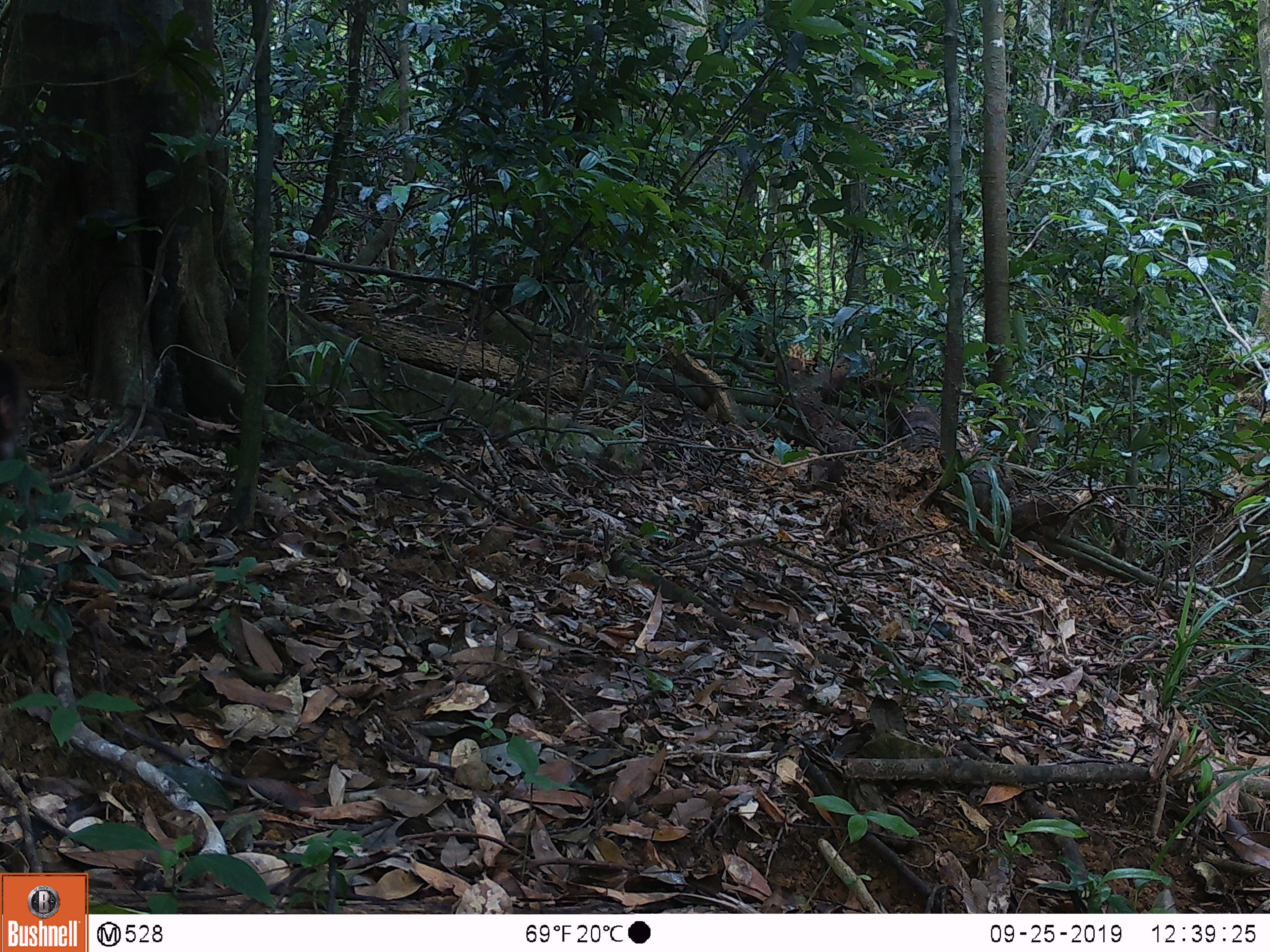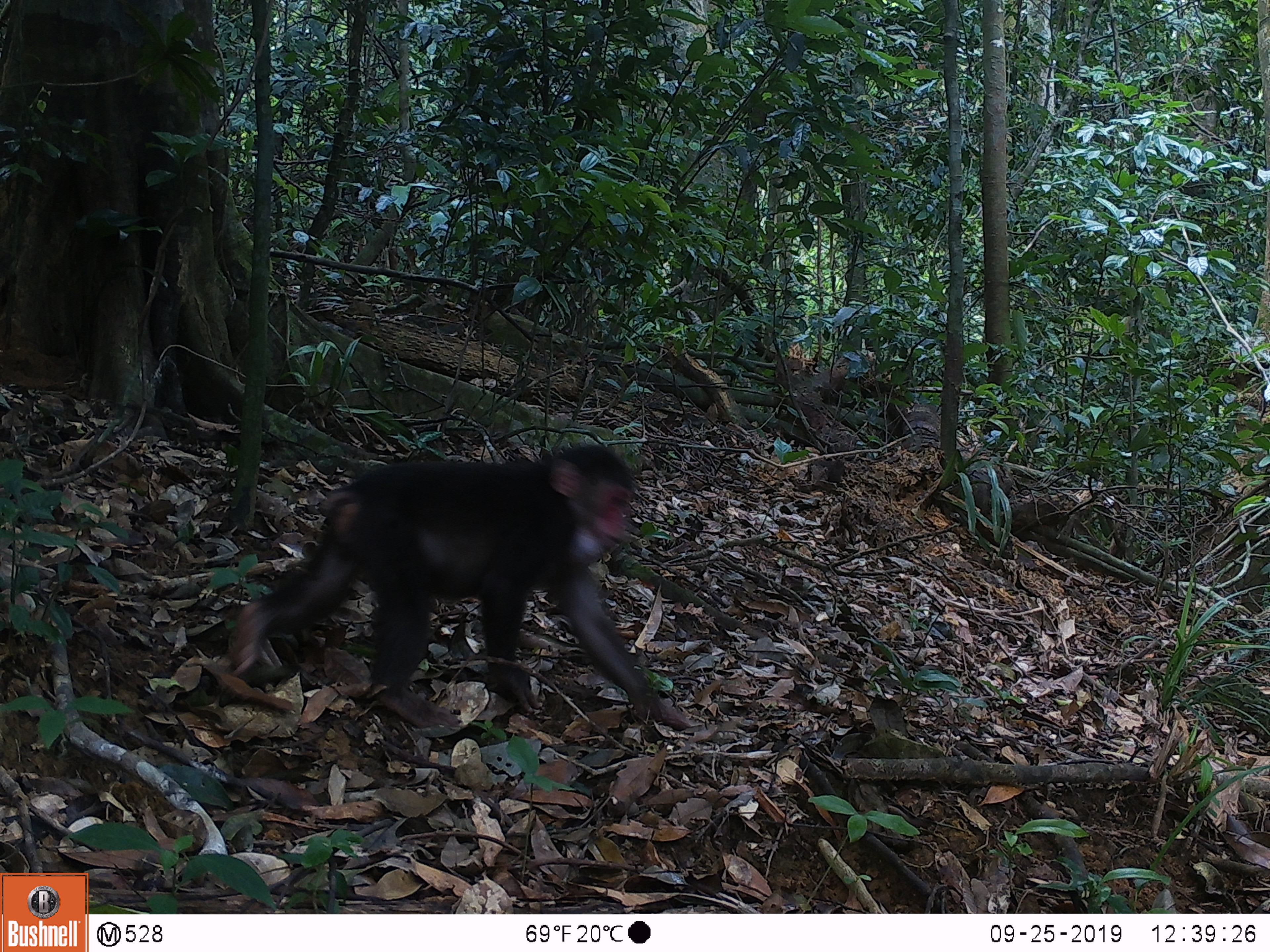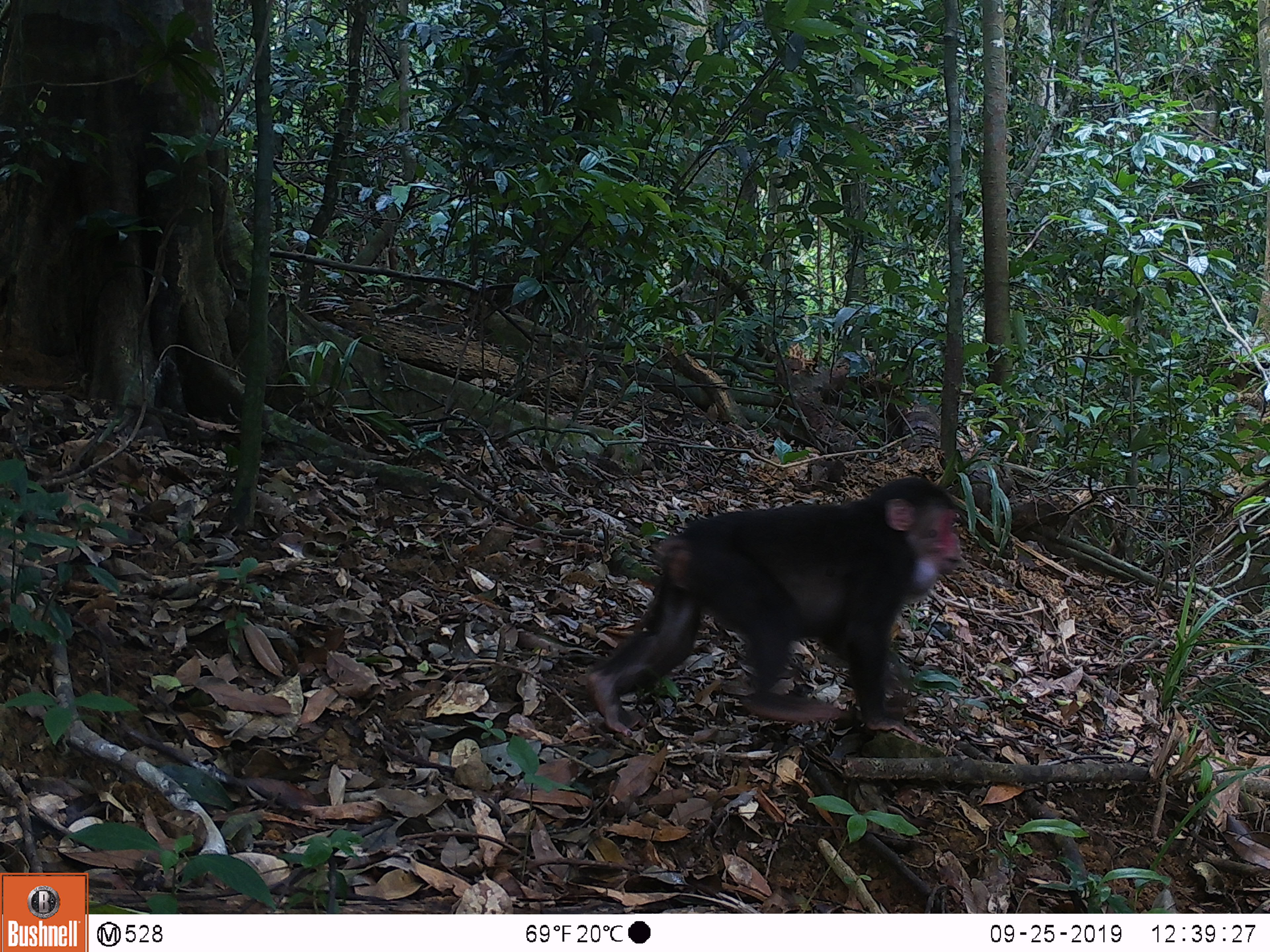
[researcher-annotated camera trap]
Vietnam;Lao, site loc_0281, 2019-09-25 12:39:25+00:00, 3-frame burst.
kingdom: Animalia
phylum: Chordata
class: Mammalia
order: Primates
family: Cercopithecidae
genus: Macaca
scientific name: Macaca arctoides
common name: stump-tailed macaque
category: stump tailed macaque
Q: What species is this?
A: Stump tailed macaque (stump-tailed macaque) (Macaca arctoides).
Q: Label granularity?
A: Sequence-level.